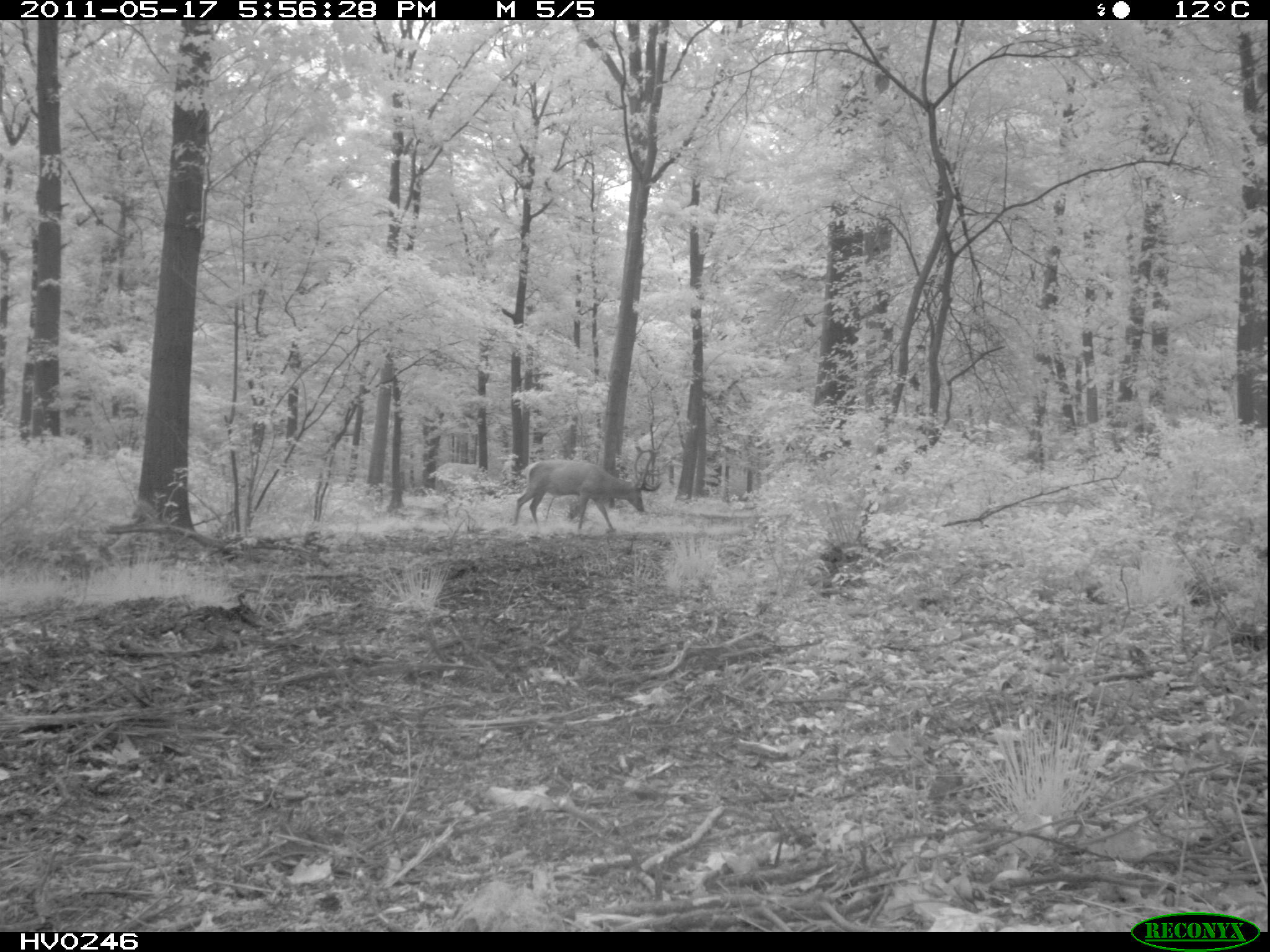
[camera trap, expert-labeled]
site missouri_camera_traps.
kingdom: Animalia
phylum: Chordata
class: Mammalia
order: Artiodactyla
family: Cervidae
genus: Cervus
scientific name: Cervus elaphus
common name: red deer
Red deer (Cervus elaphus). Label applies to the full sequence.